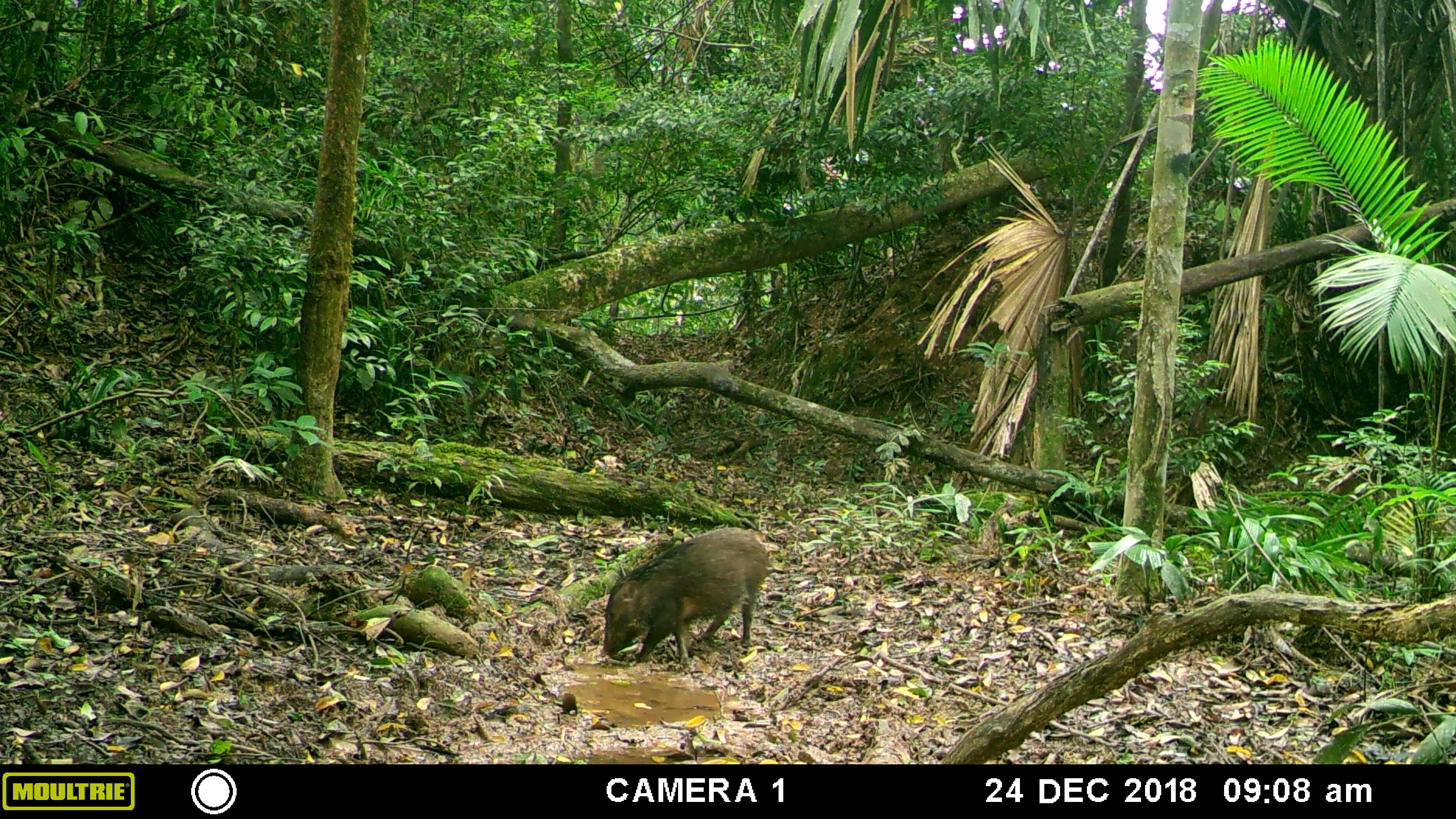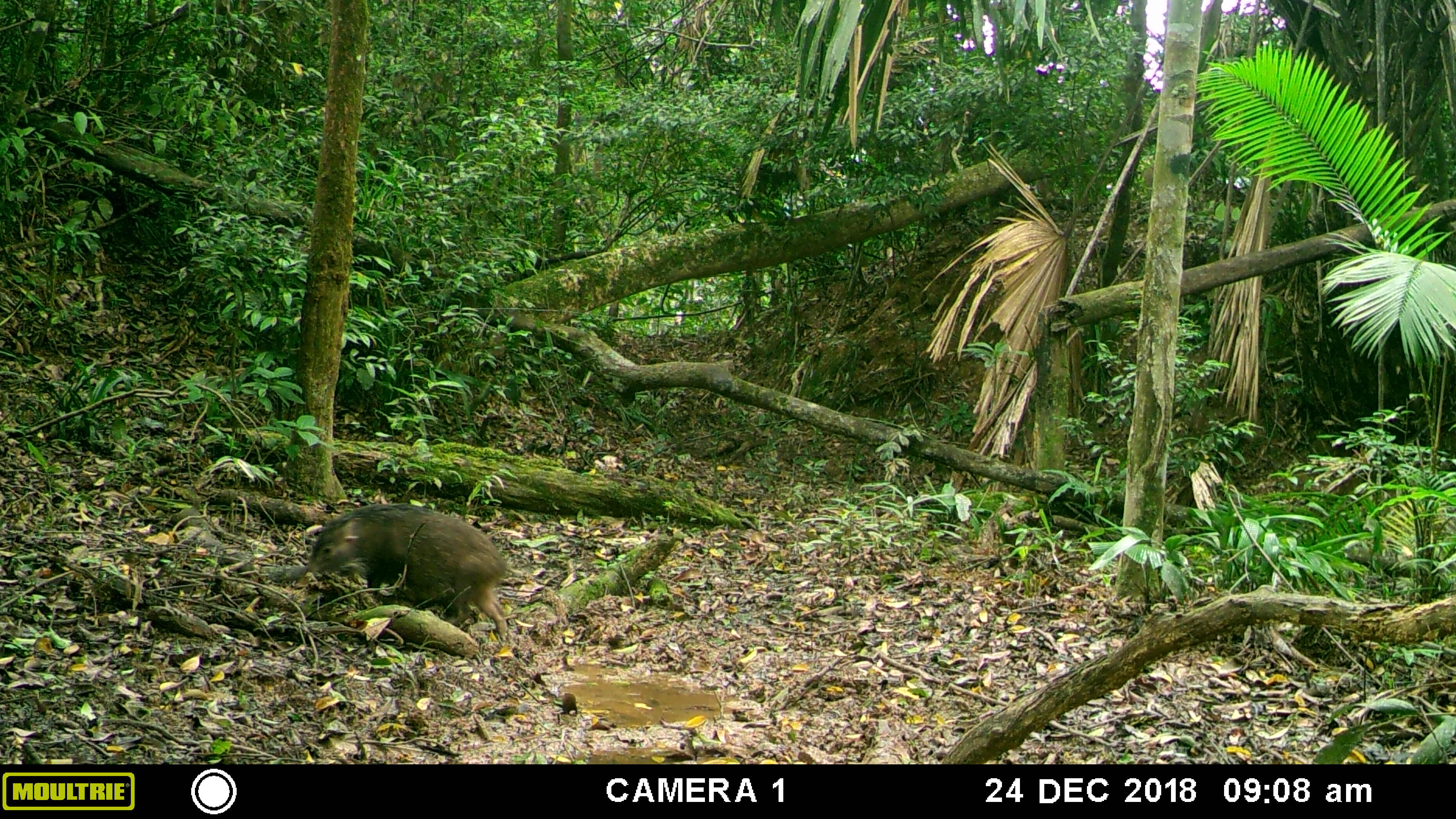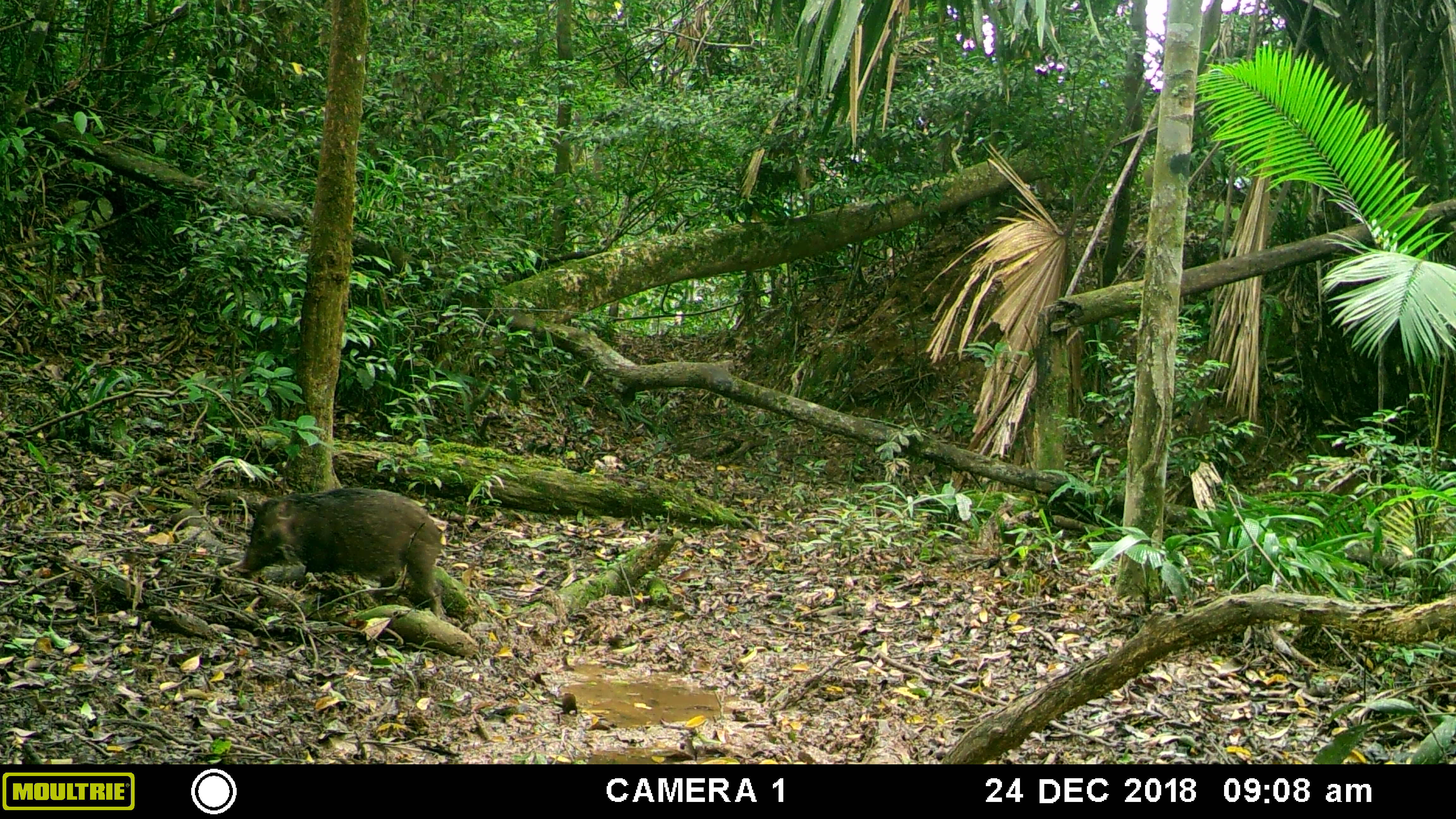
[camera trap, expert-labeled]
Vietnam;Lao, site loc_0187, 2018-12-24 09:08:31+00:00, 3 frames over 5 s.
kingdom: Animalia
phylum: Chordata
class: Mammalia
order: Artiodactyla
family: Suidae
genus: Sus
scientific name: Sus scrofa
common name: eurasian wild pig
Eurasian wild pig (Sus scrofa). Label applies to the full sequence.